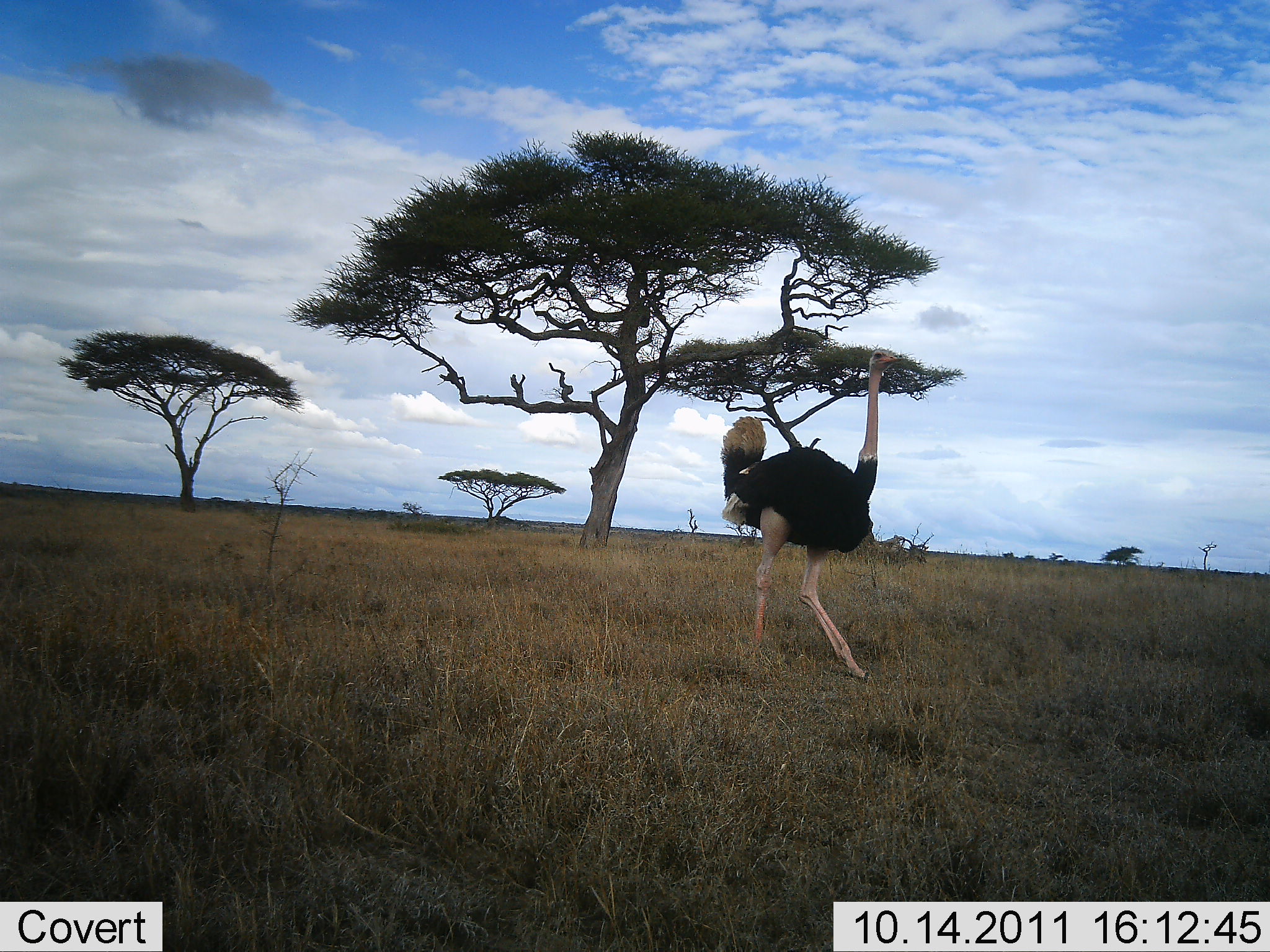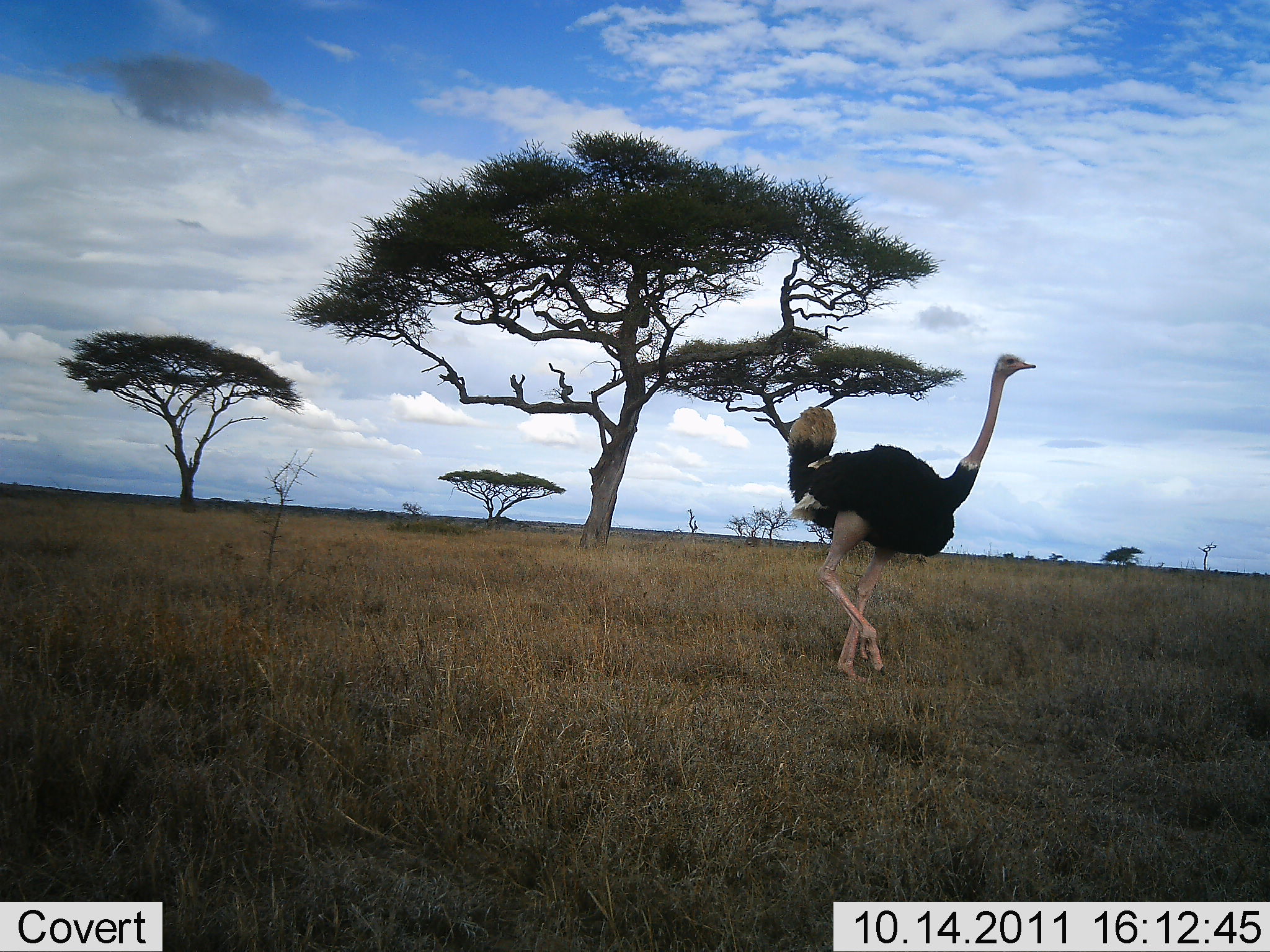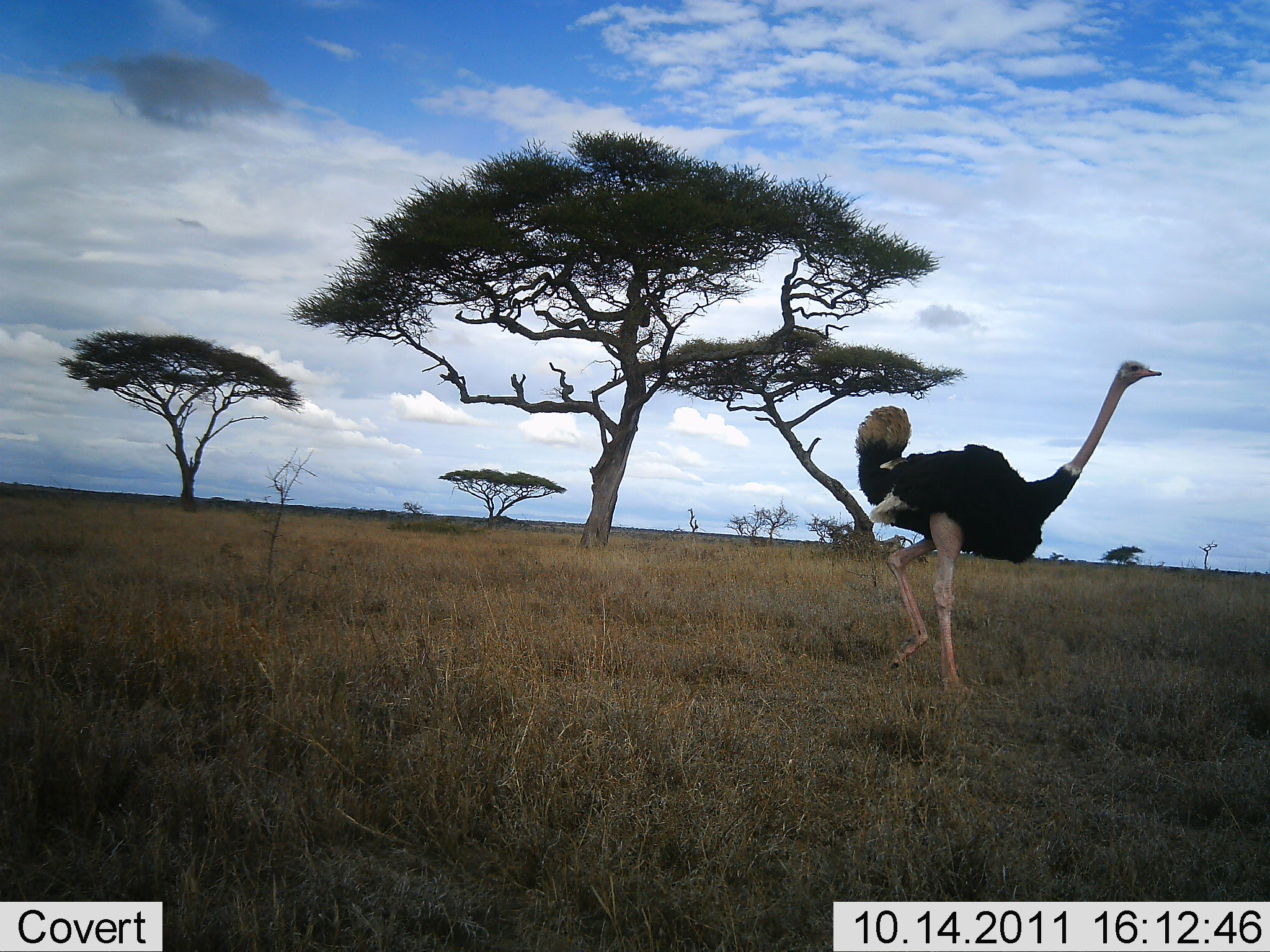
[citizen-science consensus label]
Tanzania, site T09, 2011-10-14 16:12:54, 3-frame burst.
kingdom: Animalia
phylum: Chordata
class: Aves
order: Struthioniformes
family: Struthionidae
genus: Struthio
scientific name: Struthio camelus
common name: ostrich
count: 1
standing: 9%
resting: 0%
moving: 91%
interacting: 0%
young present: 0%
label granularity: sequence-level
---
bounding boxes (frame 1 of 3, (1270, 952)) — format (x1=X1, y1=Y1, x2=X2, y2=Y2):
animal: (x1=718, y1=349, x2=905, y2=684)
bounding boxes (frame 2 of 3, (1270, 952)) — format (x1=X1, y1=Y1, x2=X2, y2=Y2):
animal: (x1=786, y1=352, x2=1037, y2=684)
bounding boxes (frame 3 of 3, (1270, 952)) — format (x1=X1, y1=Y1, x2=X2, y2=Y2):
animal: (x1=855, y1=360, x2=1163, y2=697)